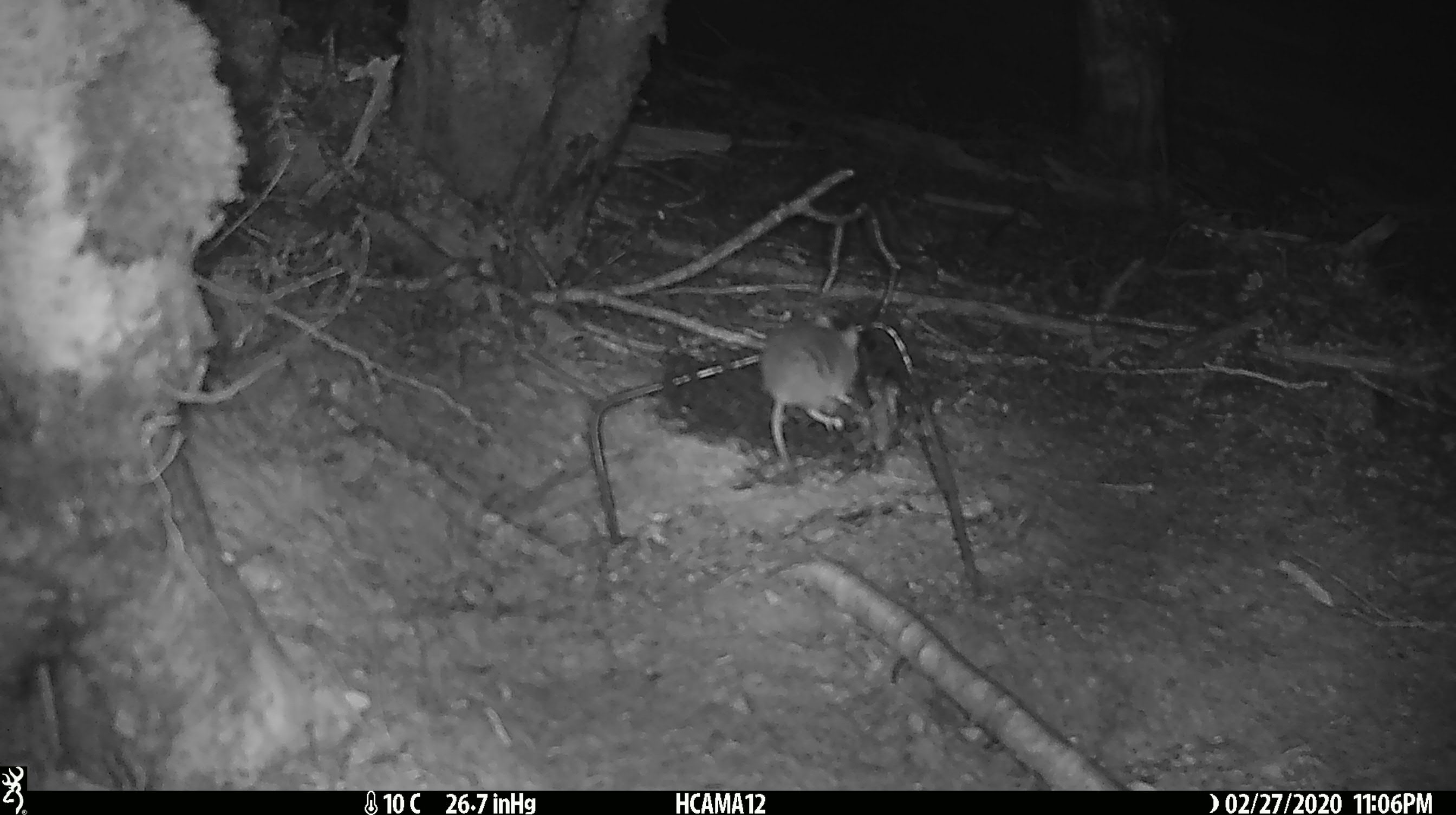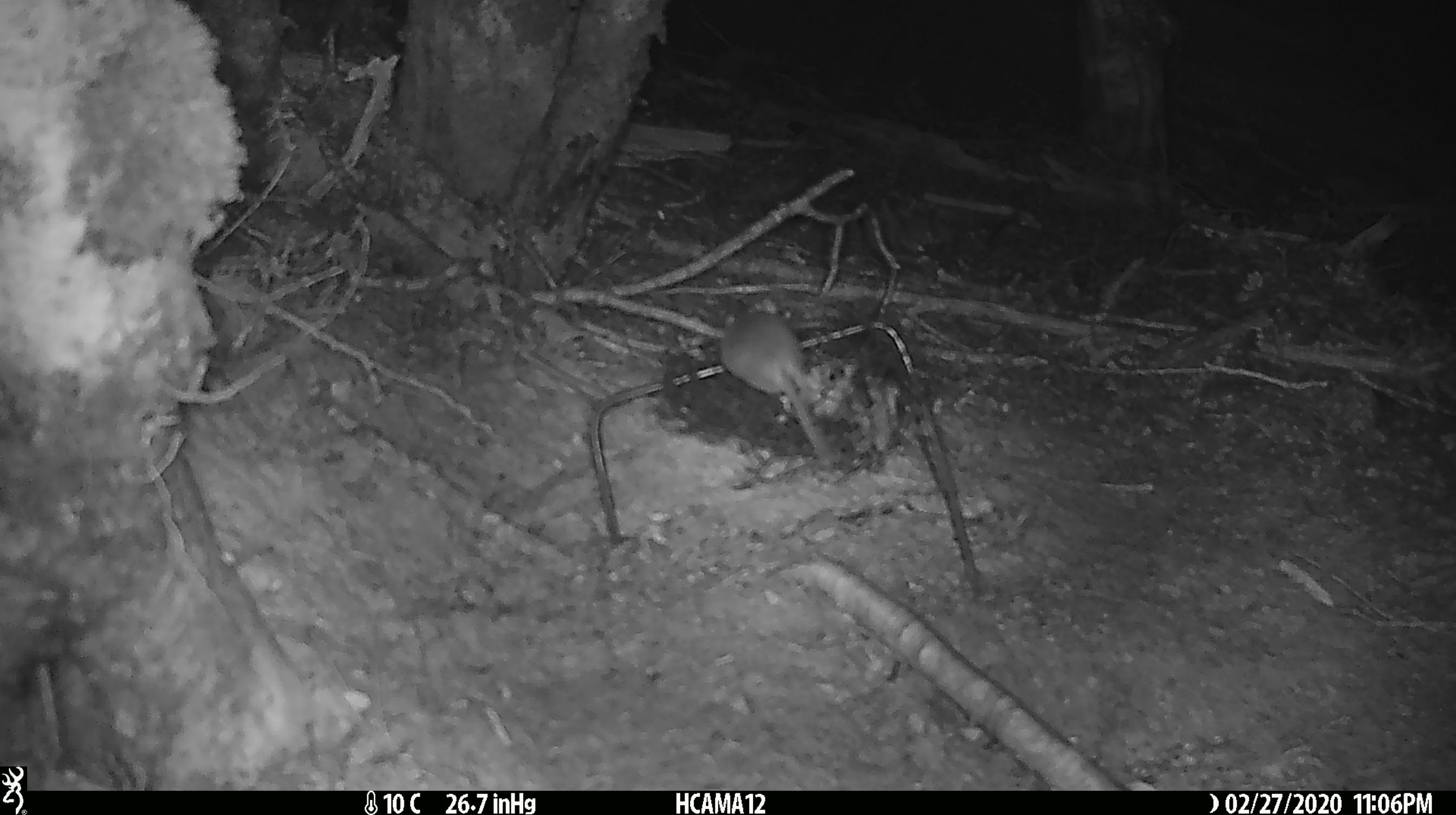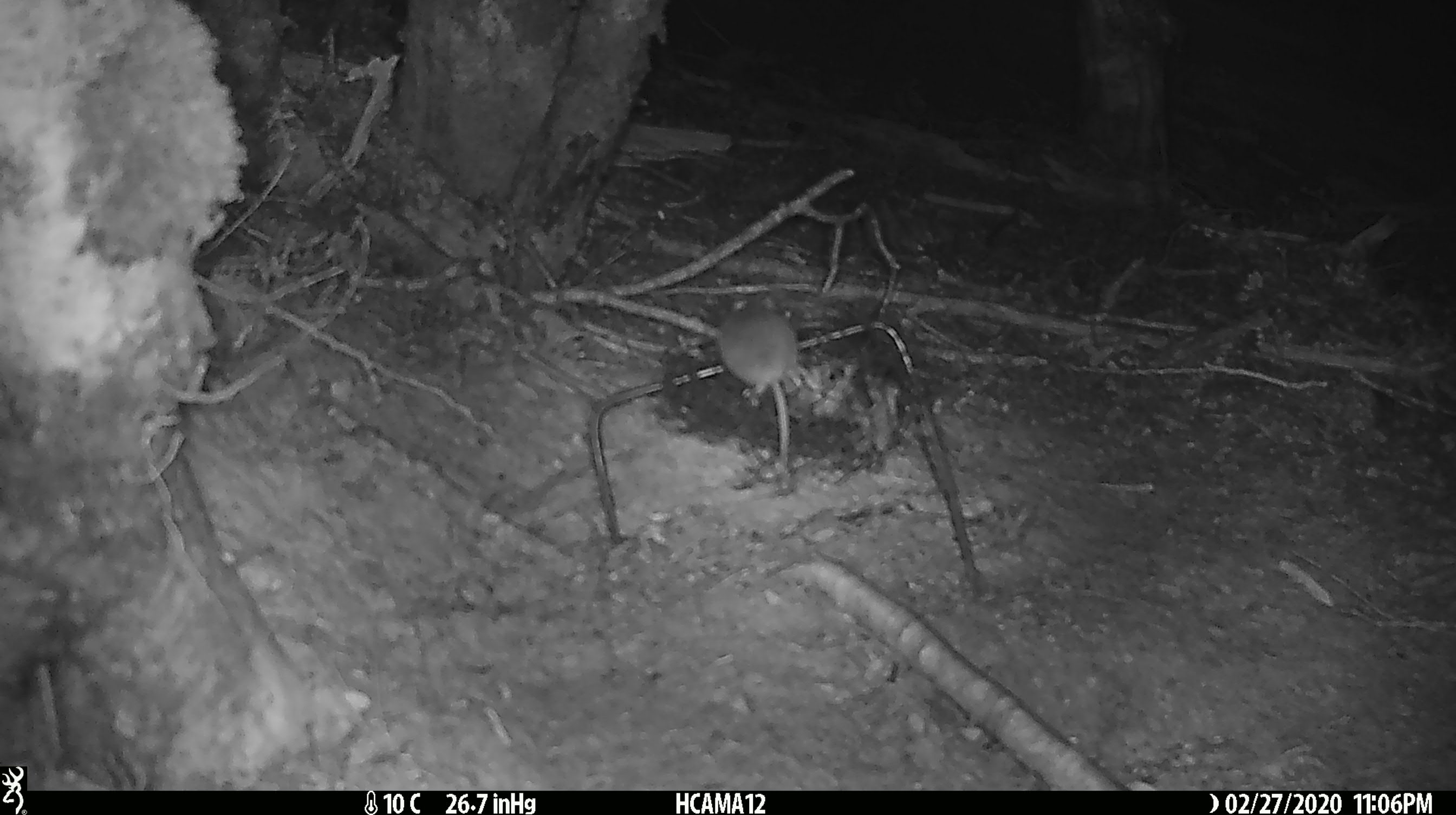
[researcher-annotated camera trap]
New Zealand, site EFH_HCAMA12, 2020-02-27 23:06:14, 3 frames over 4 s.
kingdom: Animalia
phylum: Chordata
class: Mammalia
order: Rodentia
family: Muridae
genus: Mus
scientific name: Mus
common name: mouse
Mouse (Mus).